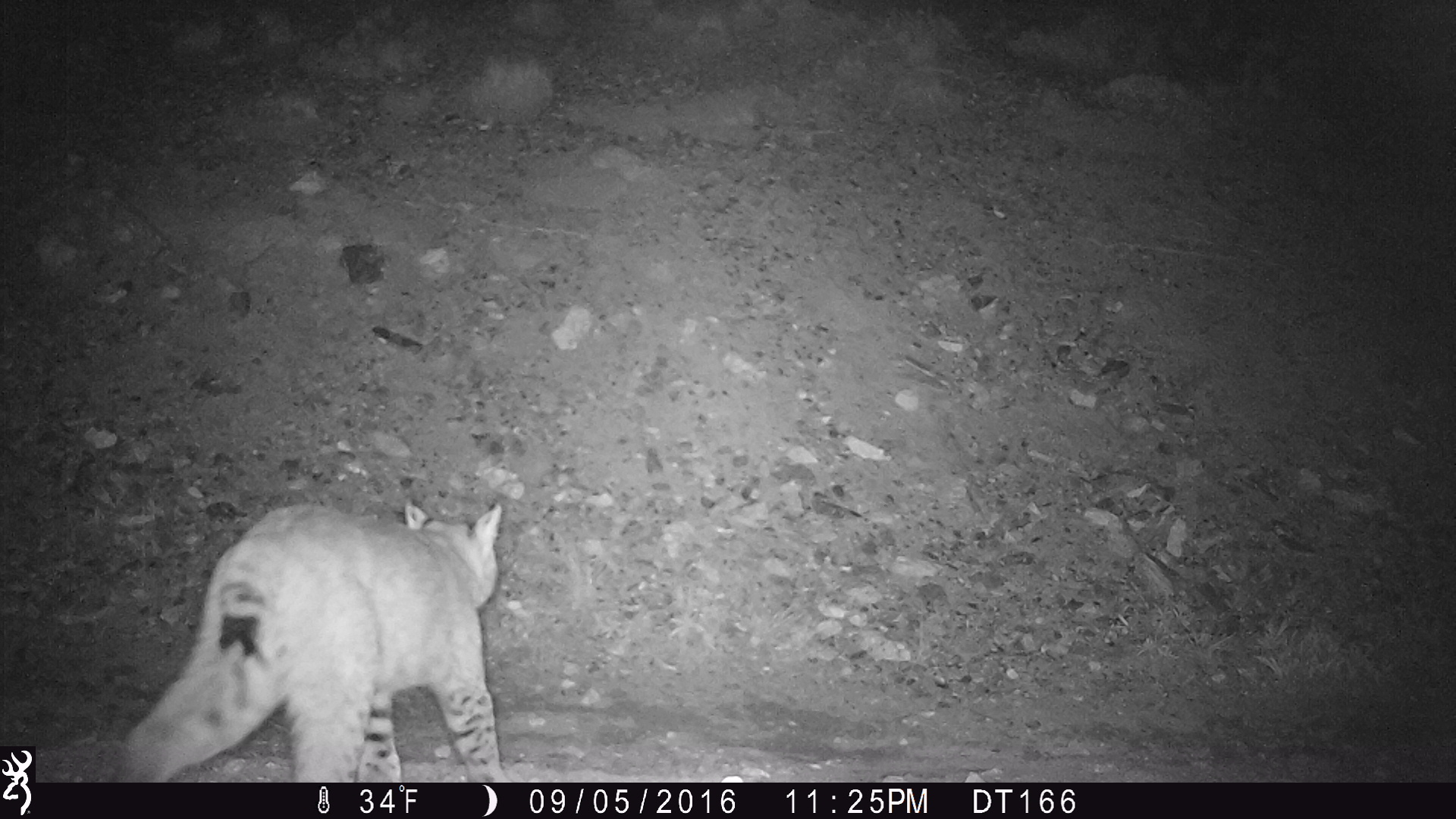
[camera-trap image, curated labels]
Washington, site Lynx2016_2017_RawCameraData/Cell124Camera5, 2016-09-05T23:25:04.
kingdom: Animalia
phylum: Chordata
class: Mammalia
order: Carnivora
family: Felidae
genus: Lynx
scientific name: Lynx rufus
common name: bobcat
Lynx rufus (bobcat). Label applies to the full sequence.